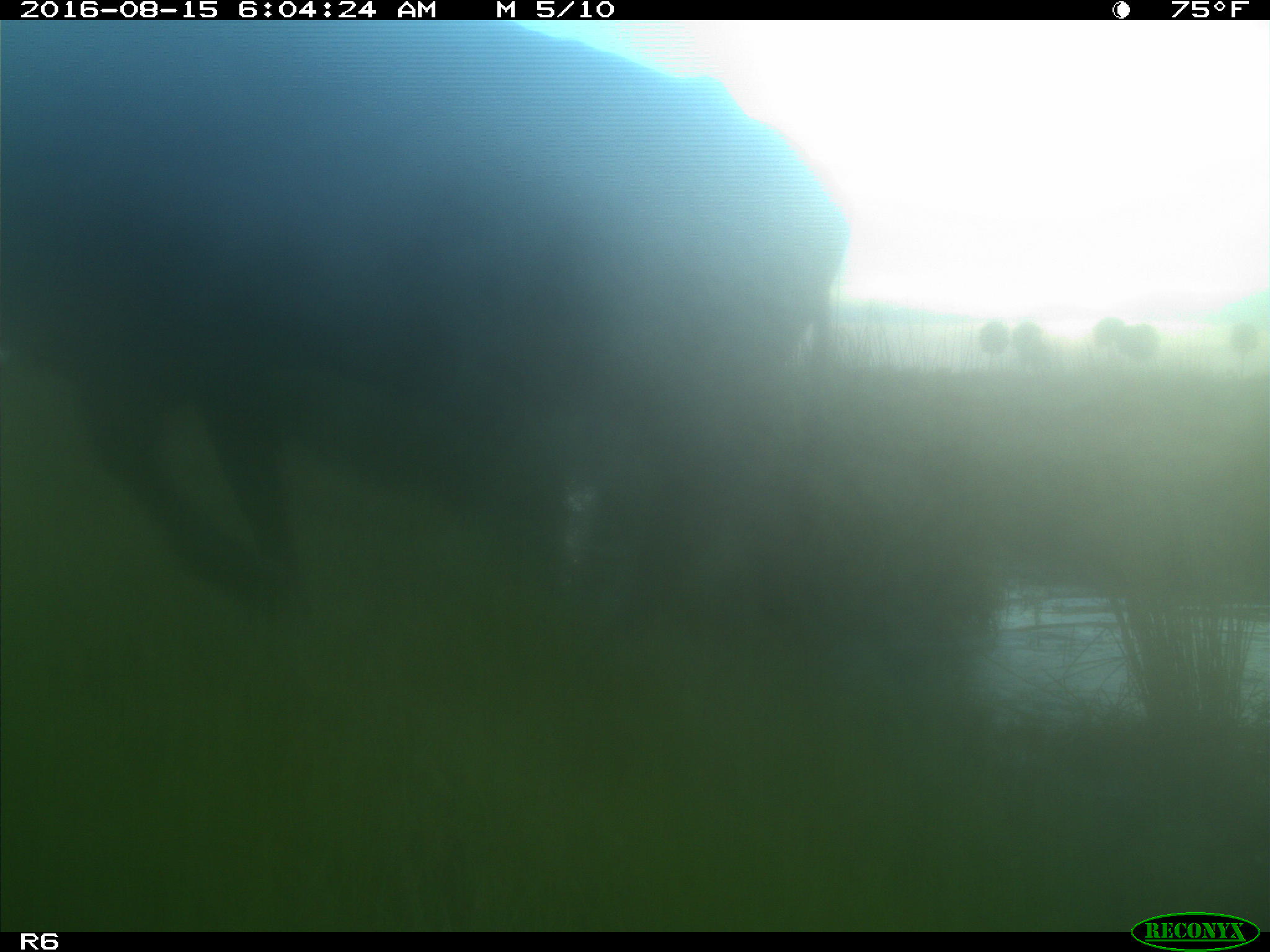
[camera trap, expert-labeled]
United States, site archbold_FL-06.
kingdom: Animalia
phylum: Chordata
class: Mammalia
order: Artiodactyla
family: Bovidae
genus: Bos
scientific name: Bos taurus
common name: domestic cow